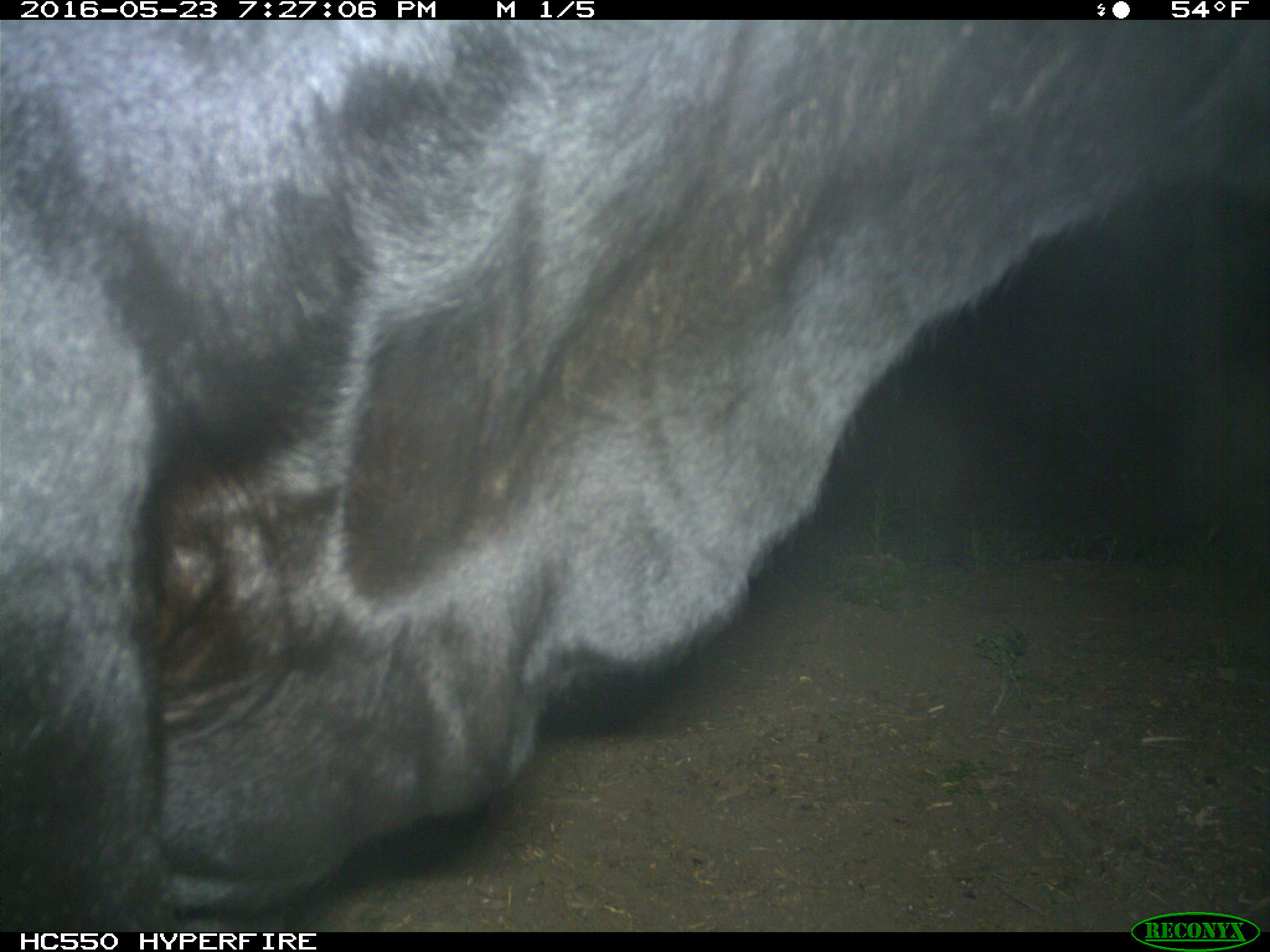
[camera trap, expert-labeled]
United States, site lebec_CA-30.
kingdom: Animalia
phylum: Chordata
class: Mammalia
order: Artiodactyla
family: Bovidae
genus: Bos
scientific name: Bos taurus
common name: domestic cow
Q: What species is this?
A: Bos taurus (domestic cow).